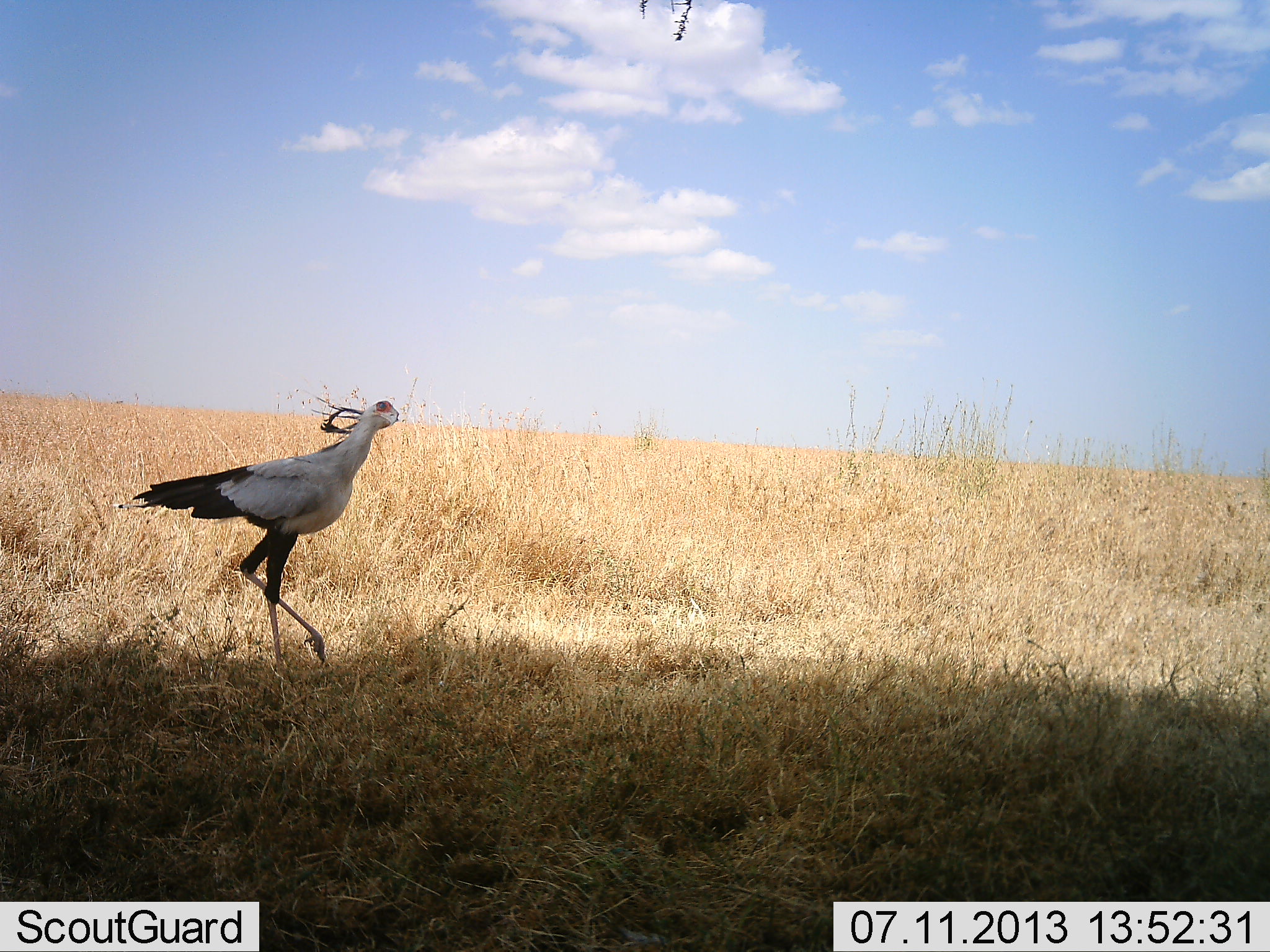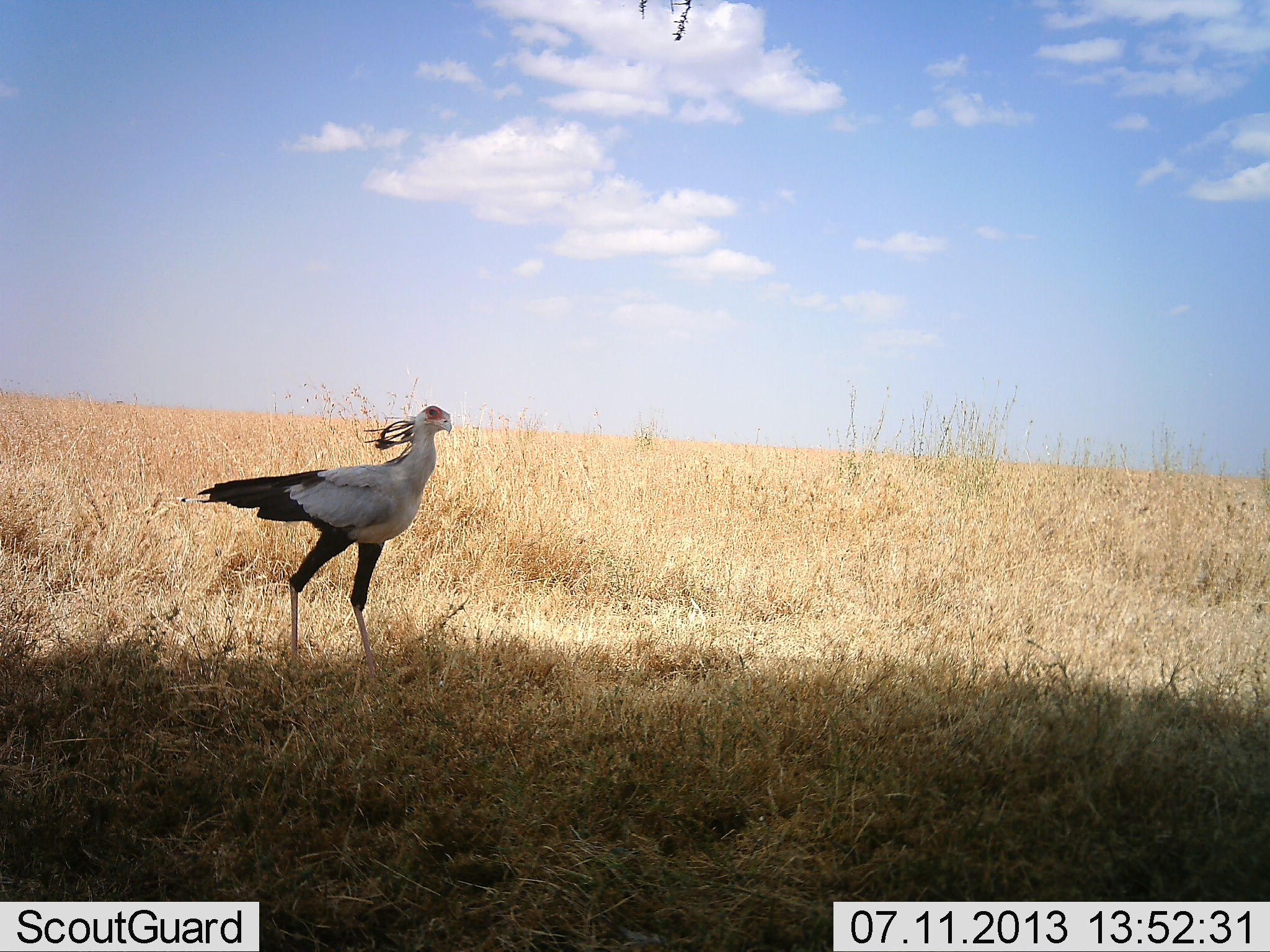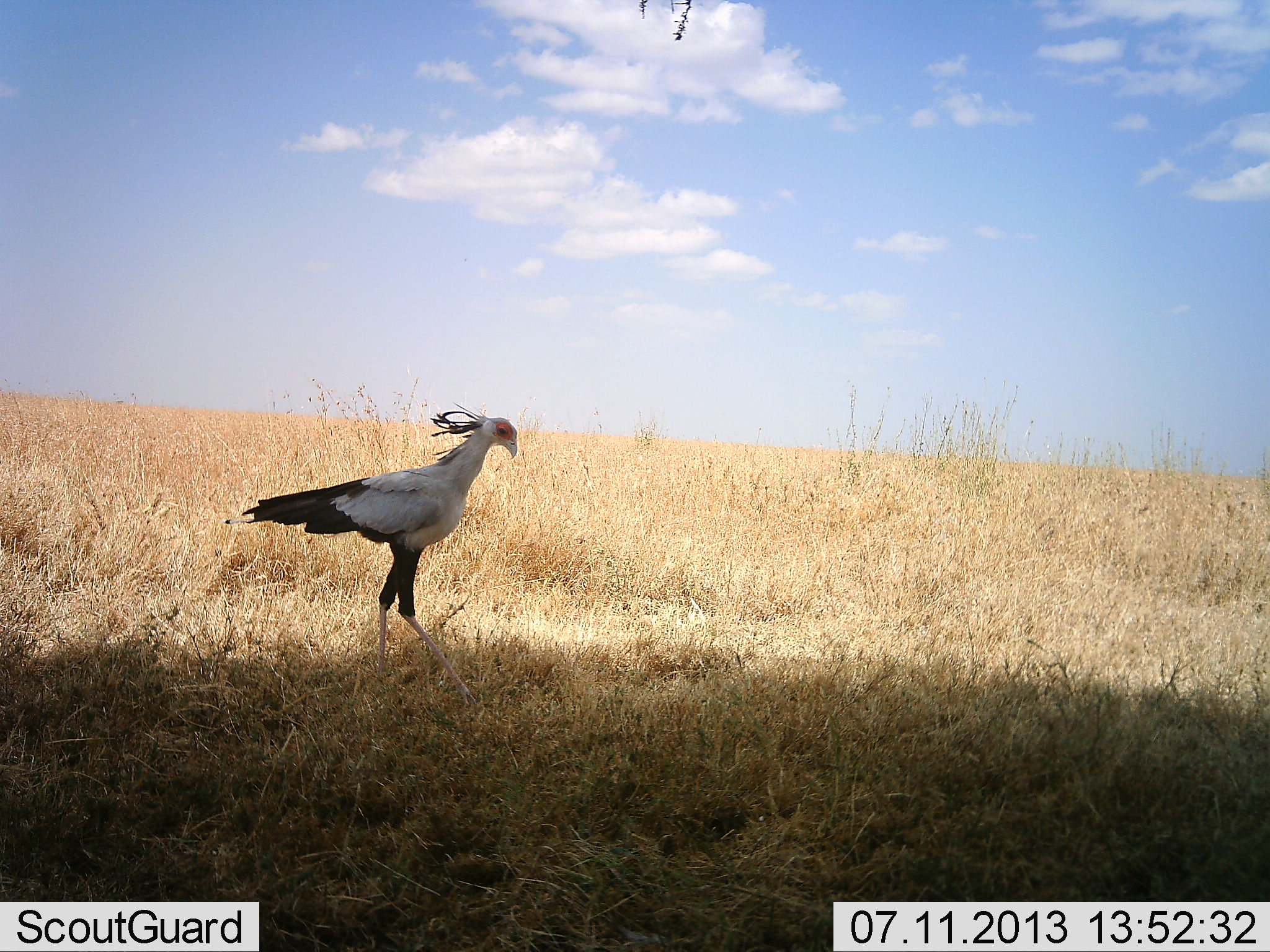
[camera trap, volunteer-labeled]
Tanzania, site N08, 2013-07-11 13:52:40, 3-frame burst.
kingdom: Animalia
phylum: Chordata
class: Aves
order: Accipitriformes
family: Sagittariidae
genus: Sagittarius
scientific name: Sagittarius serpentarius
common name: secretary bird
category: secretarybird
Secretarybird (secretary bird) (Sagittarius serpentarius), count 1. Behavior (volunteer vote fractions): standing 29%, resting 0%, moving 79%, interacting 0%. Young present (vote fraction): 0%. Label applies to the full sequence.